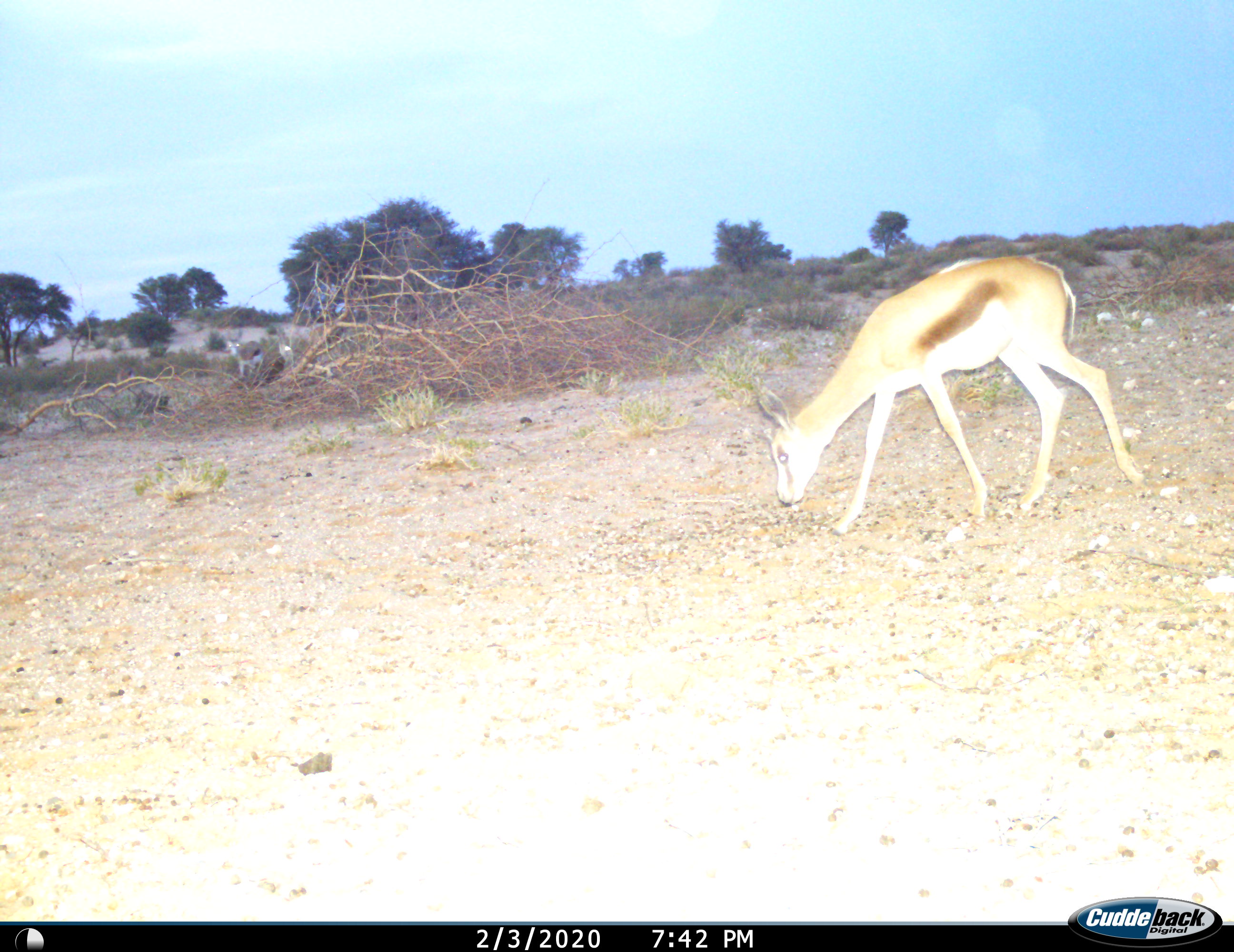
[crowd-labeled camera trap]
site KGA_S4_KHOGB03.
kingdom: Animalia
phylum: Chordata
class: Mammalia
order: Artiodactyla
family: Bovidae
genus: Antidorcas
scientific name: Antidorcas marsupialis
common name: springbok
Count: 2.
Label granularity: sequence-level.